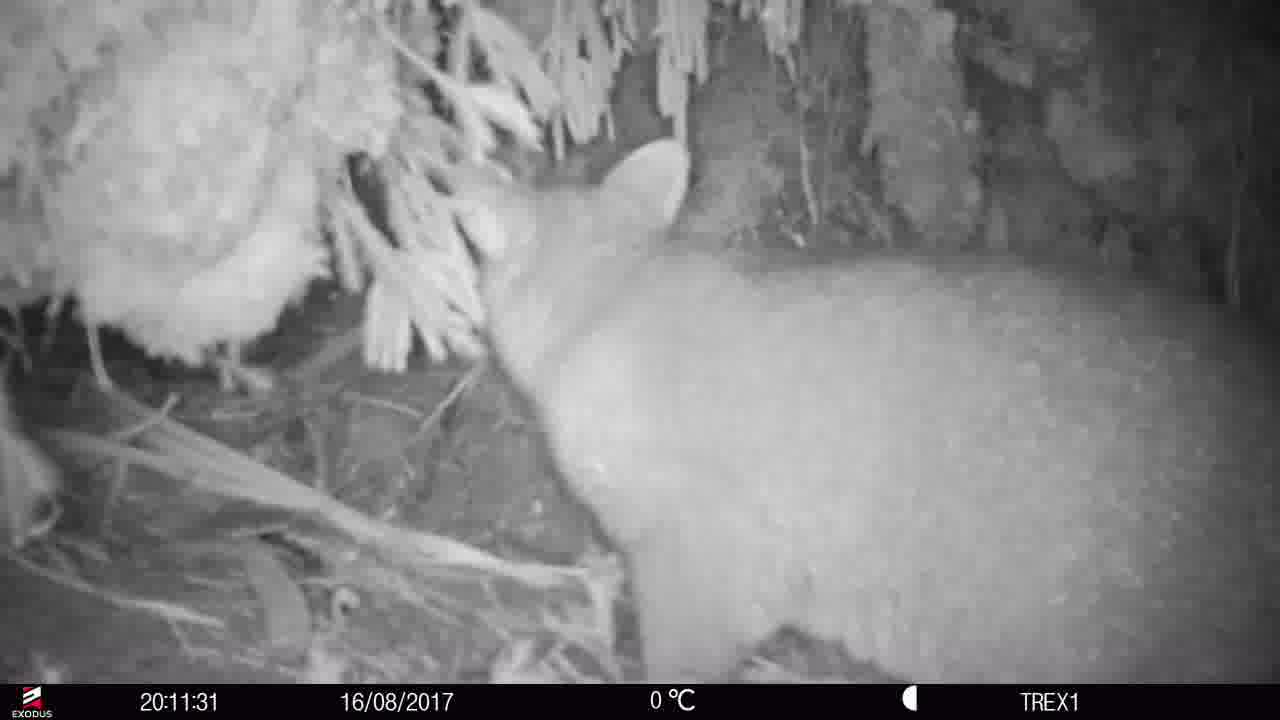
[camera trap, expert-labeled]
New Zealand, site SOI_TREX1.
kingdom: Animalia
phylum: Chordata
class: Mammalia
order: Diprotodontia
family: Phalangeridae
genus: Trichosurus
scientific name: Trichosurus vulpecula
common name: common brushtail possum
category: possum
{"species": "possum (common brushtail possum) (Trichosurus vulpecula)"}